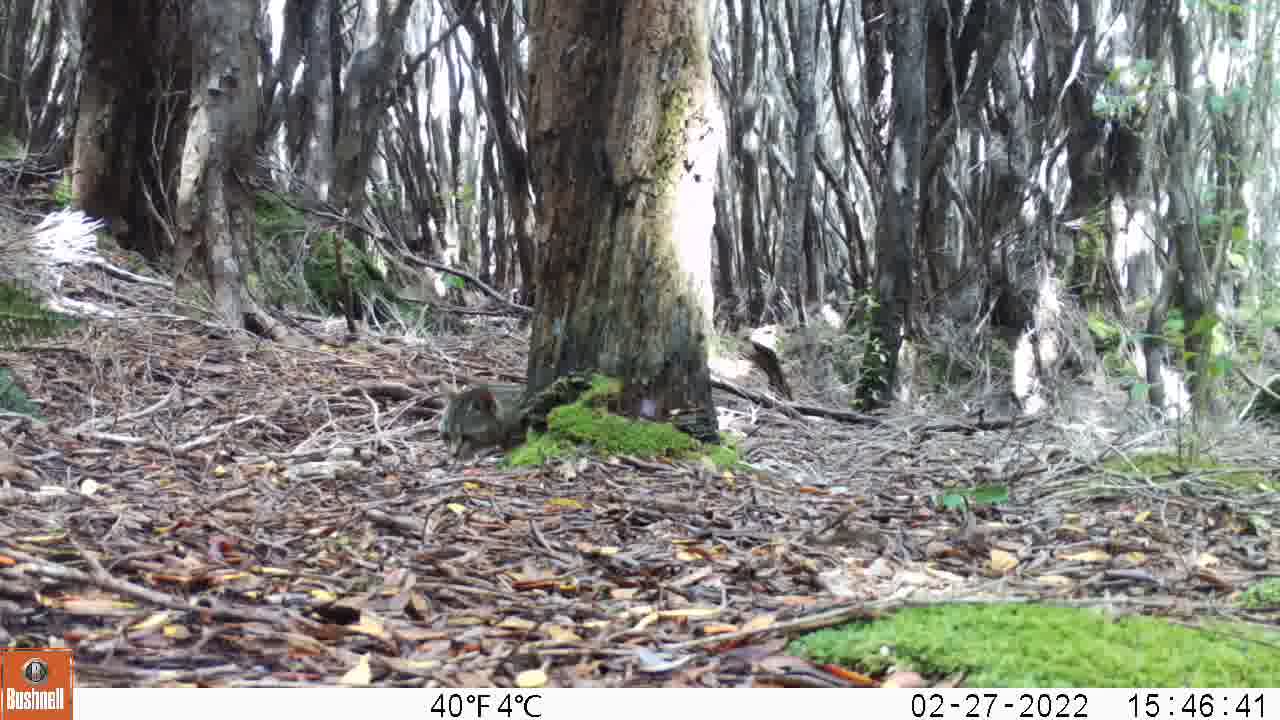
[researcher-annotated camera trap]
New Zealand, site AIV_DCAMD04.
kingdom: Animalia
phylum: Chordata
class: Mammalia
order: Carnivora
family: Felidae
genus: Felis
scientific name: Felis catus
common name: domestic cat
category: cat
Cat (domestic cat) (Felis catus).